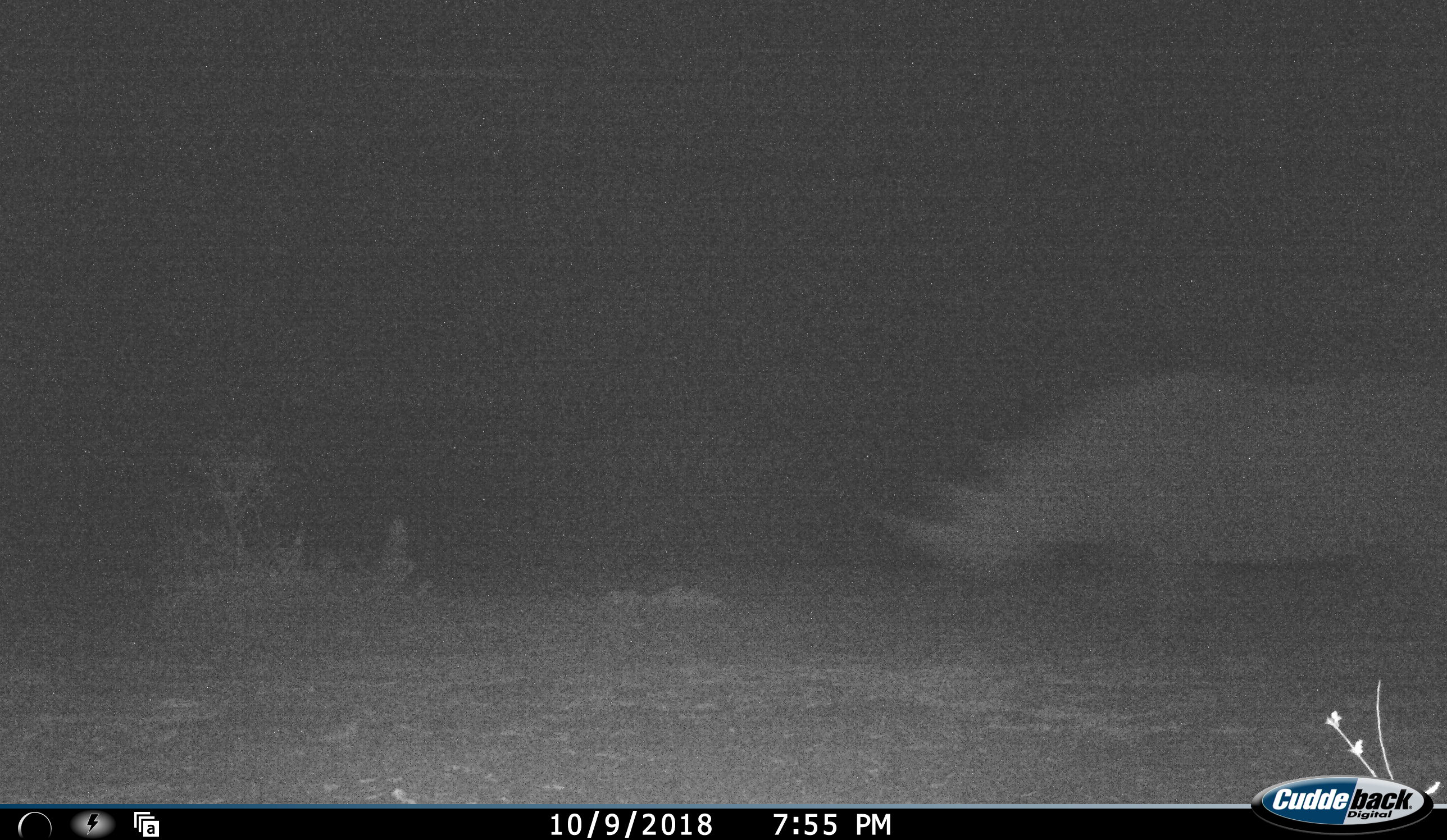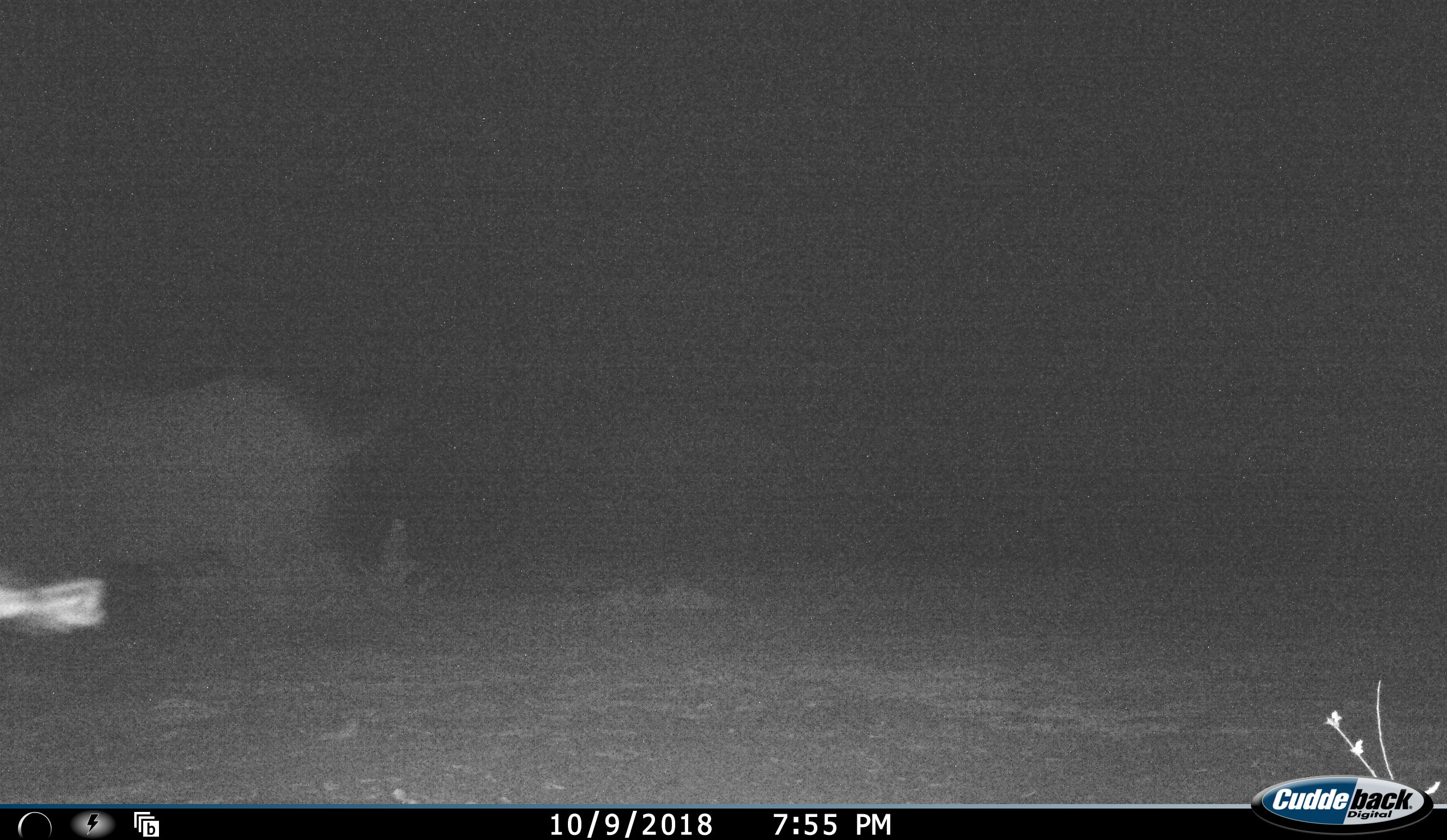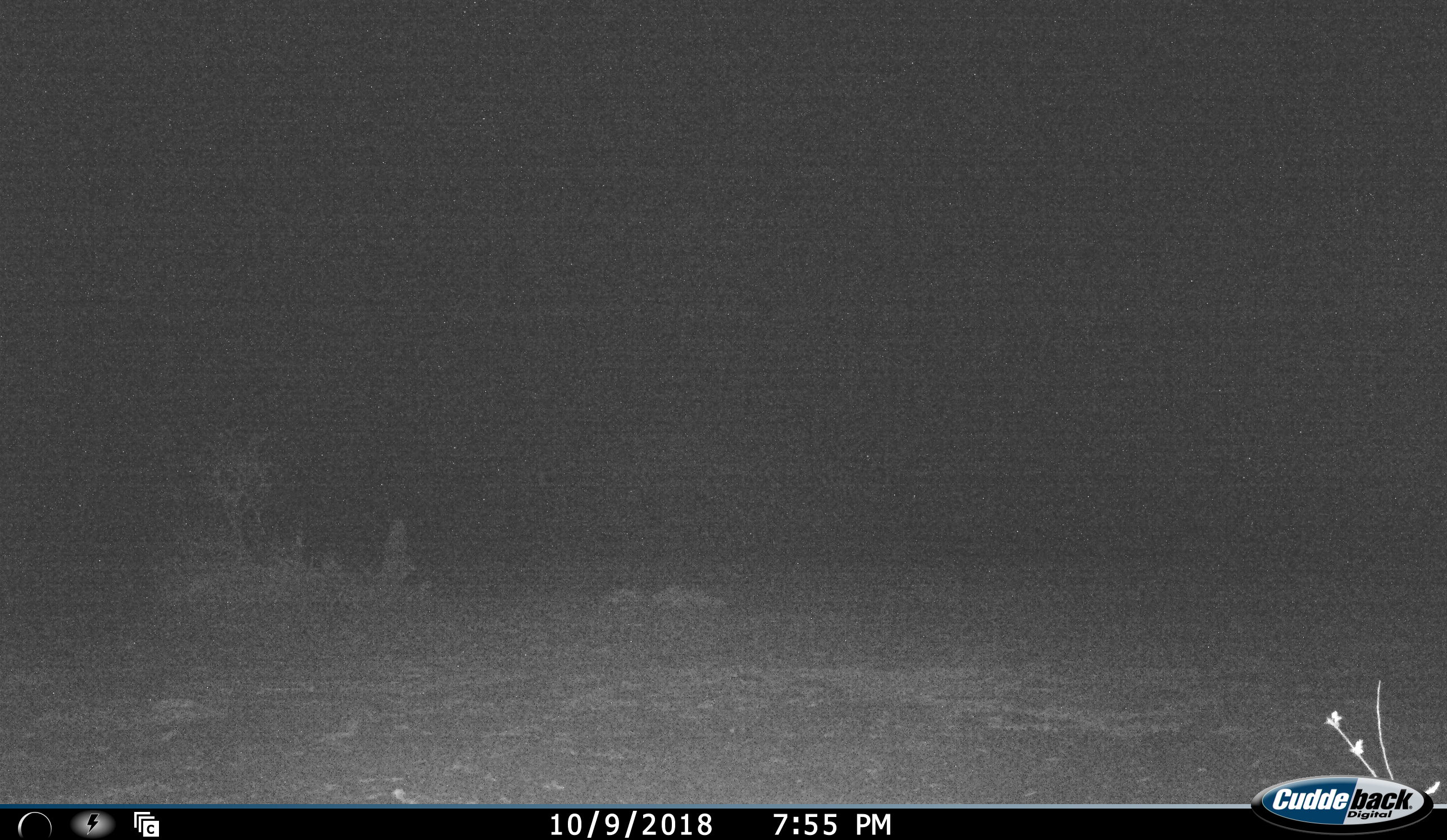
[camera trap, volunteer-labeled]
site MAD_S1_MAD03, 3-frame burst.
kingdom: Animalia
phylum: Chordata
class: Mammalia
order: Perissodactyla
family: Rhinocerotidae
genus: Ceratotherium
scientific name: Ceratotherium simum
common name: white rhinoceros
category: rhinoceroswhite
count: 1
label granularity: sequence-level